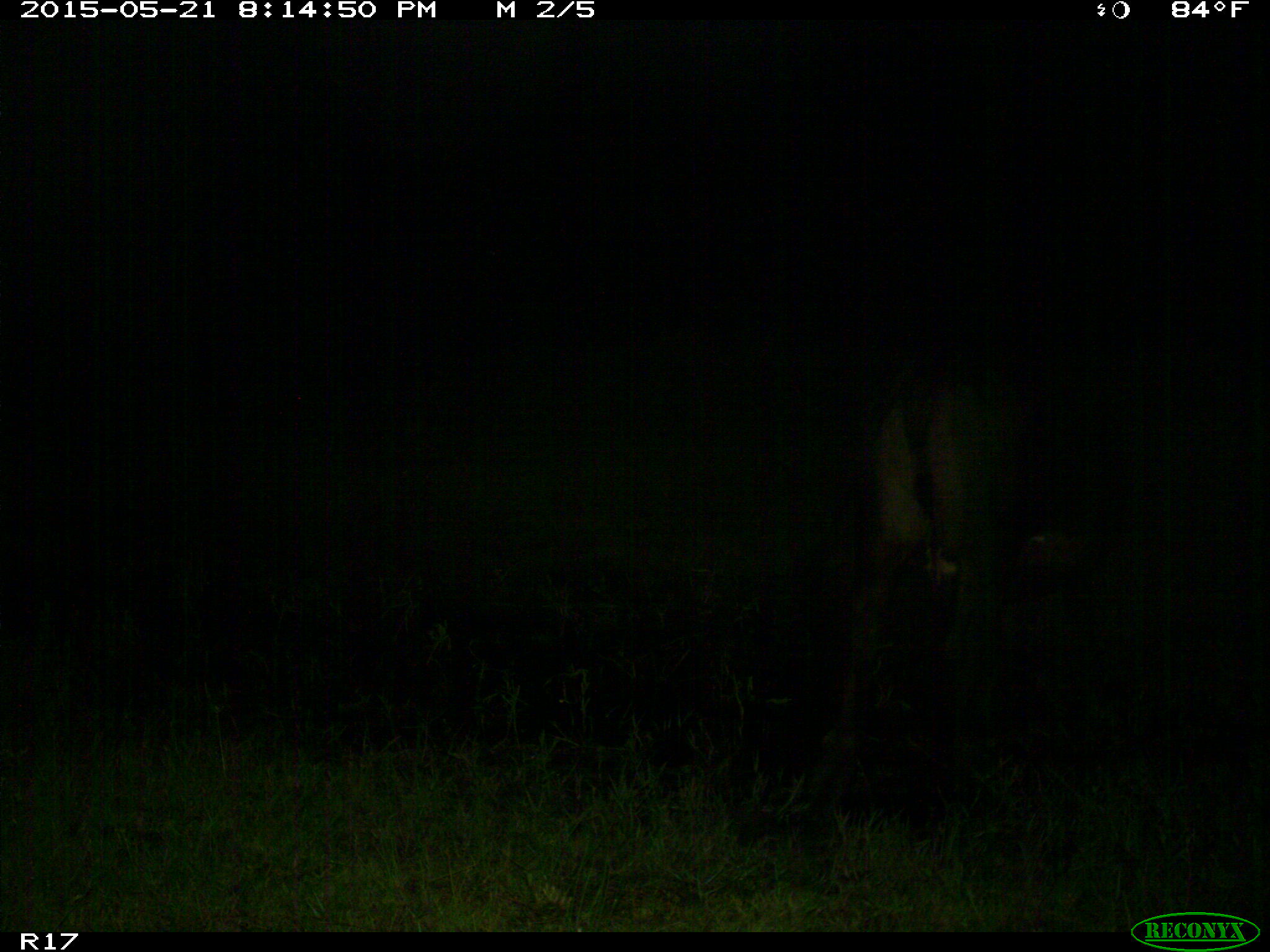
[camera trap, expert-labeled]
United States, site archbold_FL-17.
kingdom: Animalia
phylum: Chordata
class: Mammalia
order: Artiodactyla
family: Bovidae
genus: Bos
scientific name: Bos taurus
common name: domestic cow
Bos taurus (domestic cow).